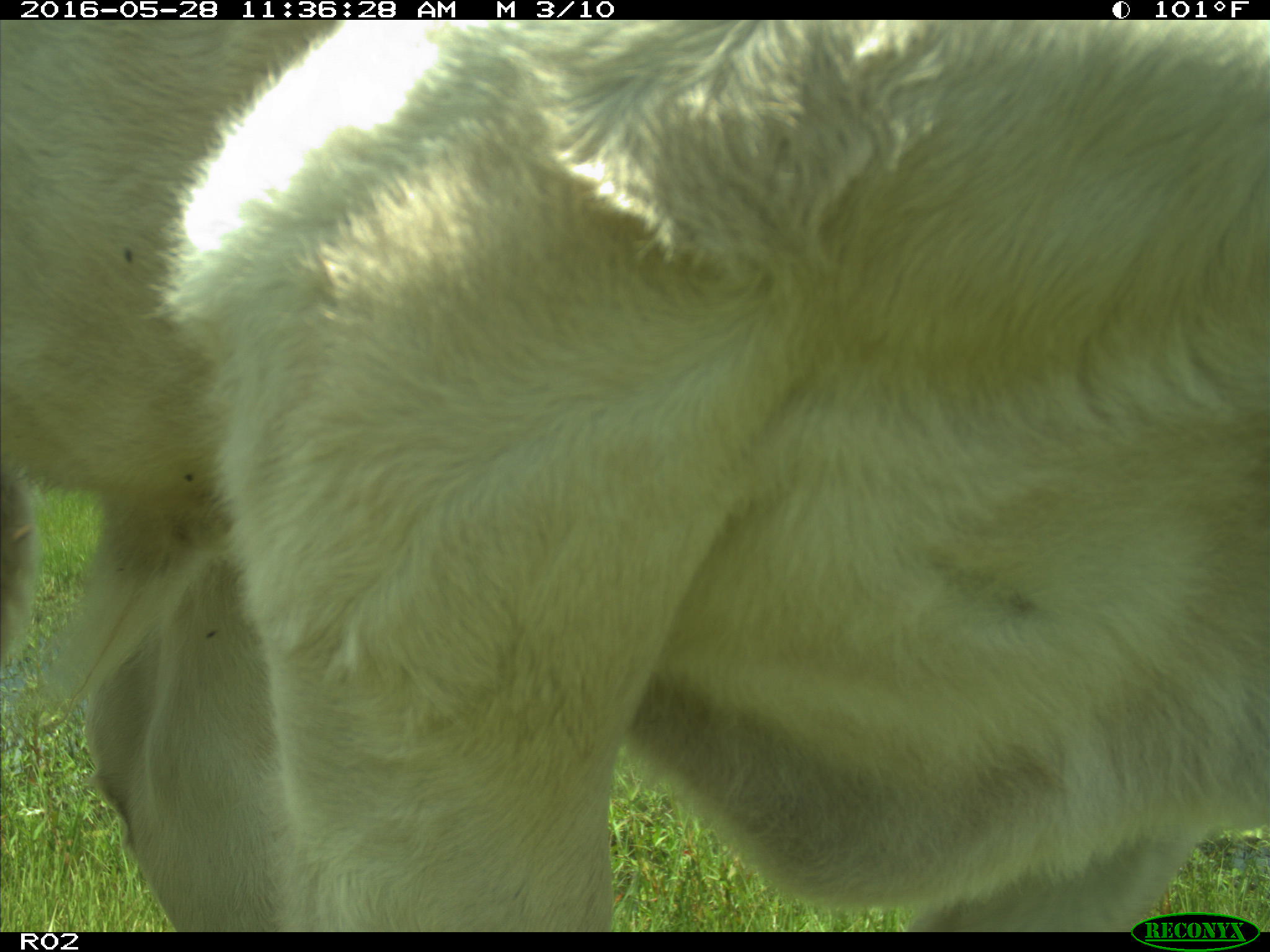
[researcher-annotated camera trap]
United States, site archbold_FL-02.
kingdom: Animalia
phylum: Chordata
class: Mammalia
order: Artiodactyla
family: Bovidae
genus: Bos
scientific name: Bos taurus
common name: domestic cow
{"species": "Bos taurus (domestic cow)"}